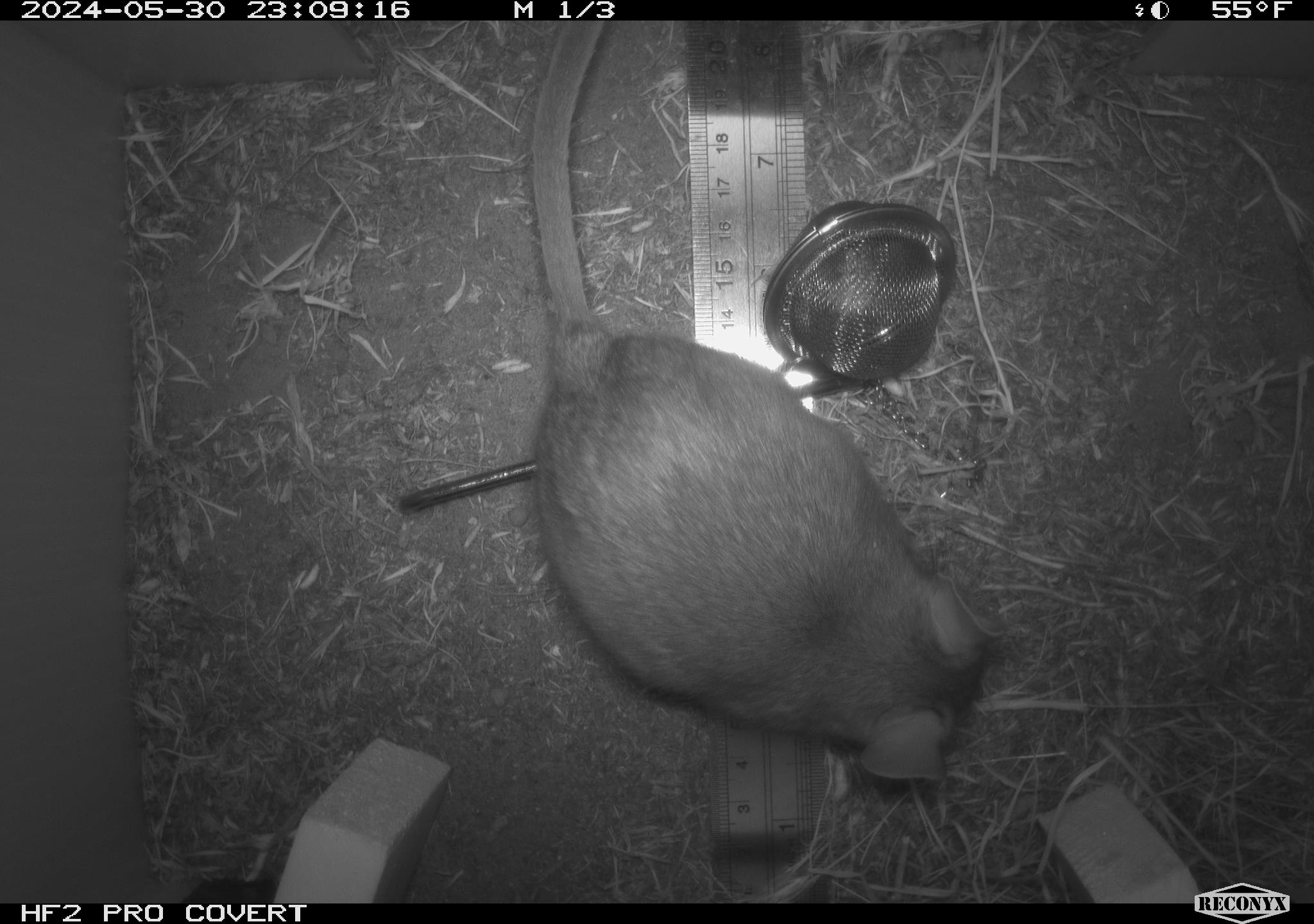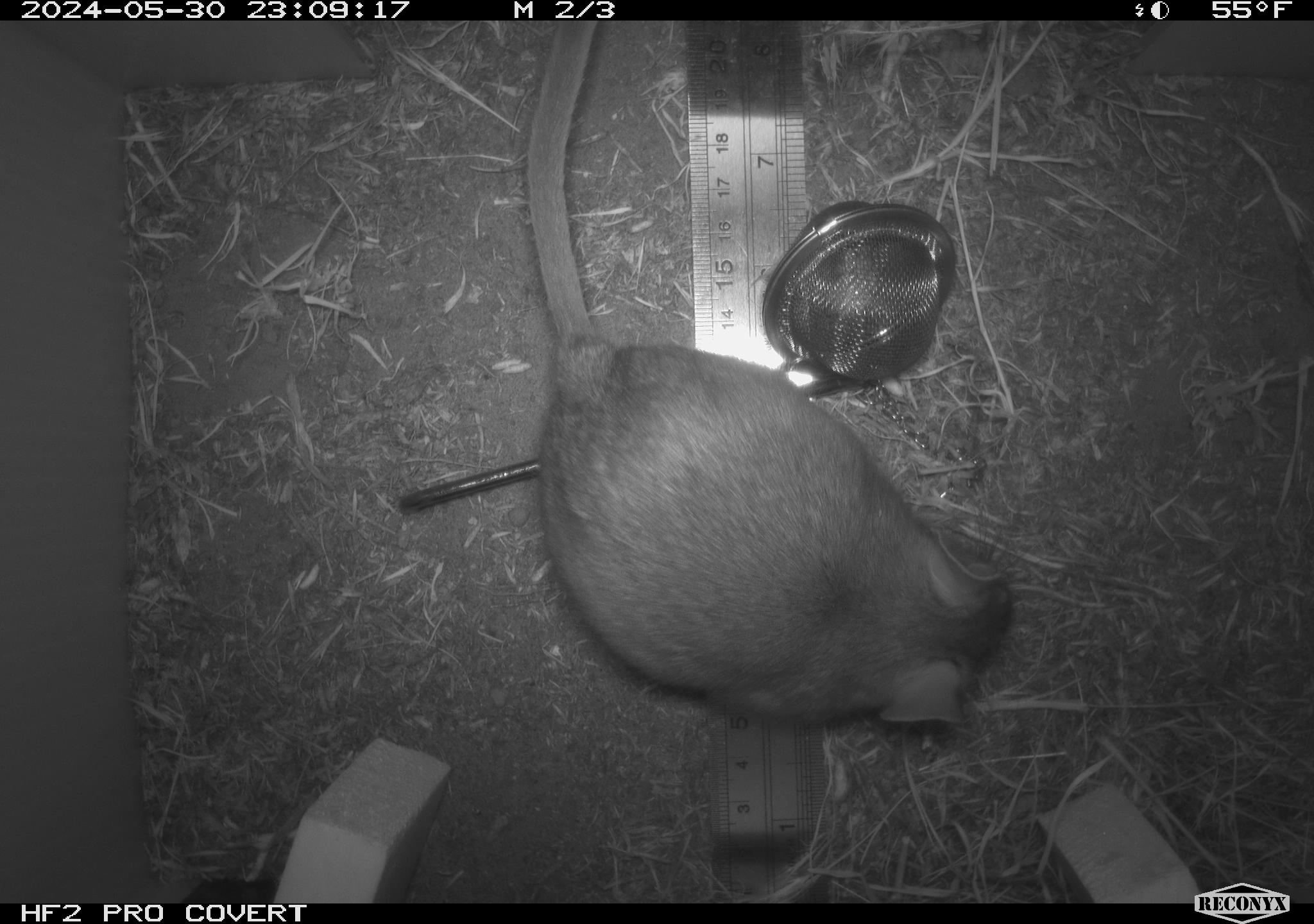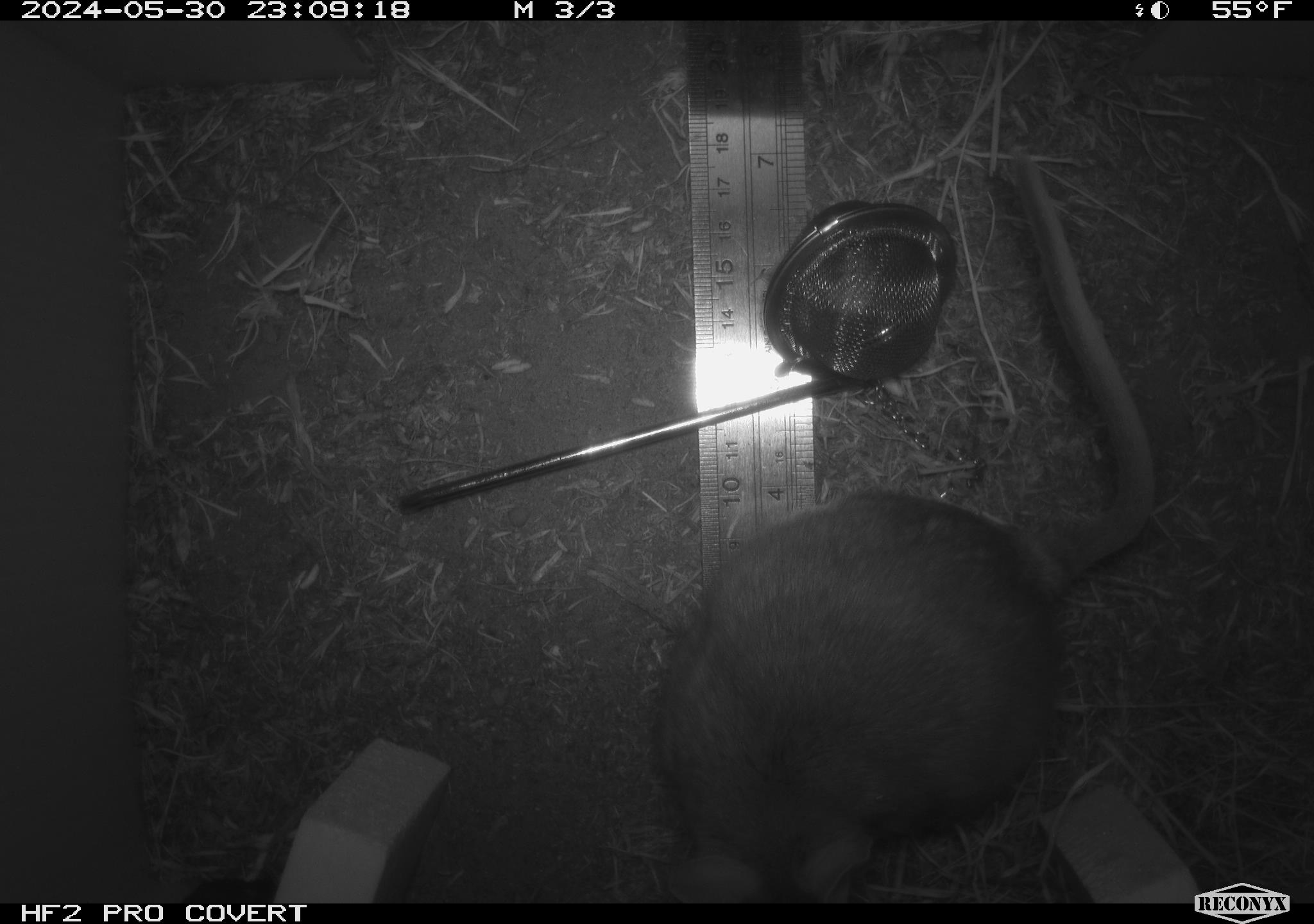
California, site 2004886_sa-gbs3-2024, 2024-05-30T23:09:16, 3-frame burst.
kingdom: Animalia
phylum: Chordata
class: Mammalia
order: Rodentia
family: Cricetidae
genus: Neotoma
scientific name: Neotoma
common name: pack rat or woodrat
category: neotoma species